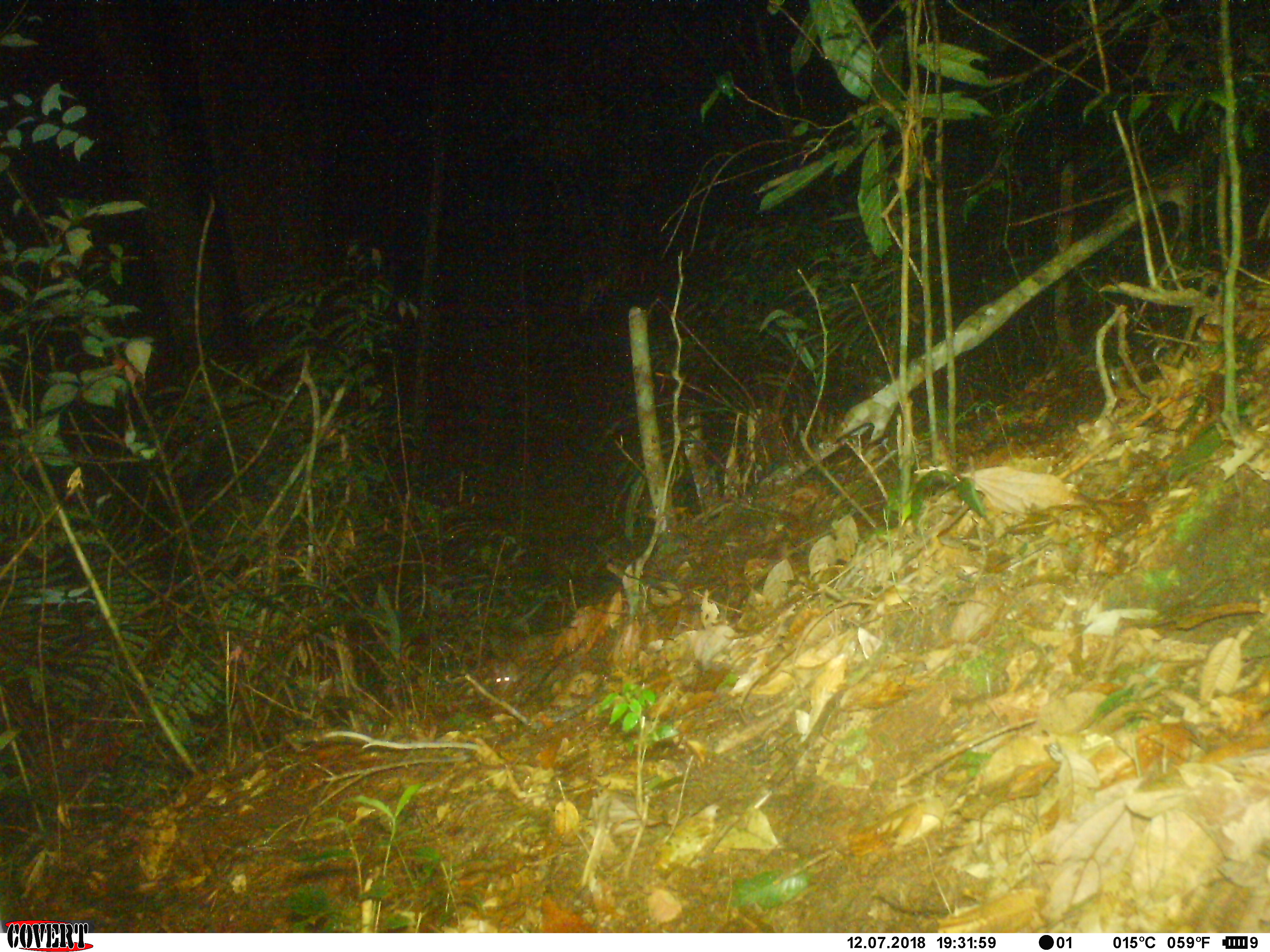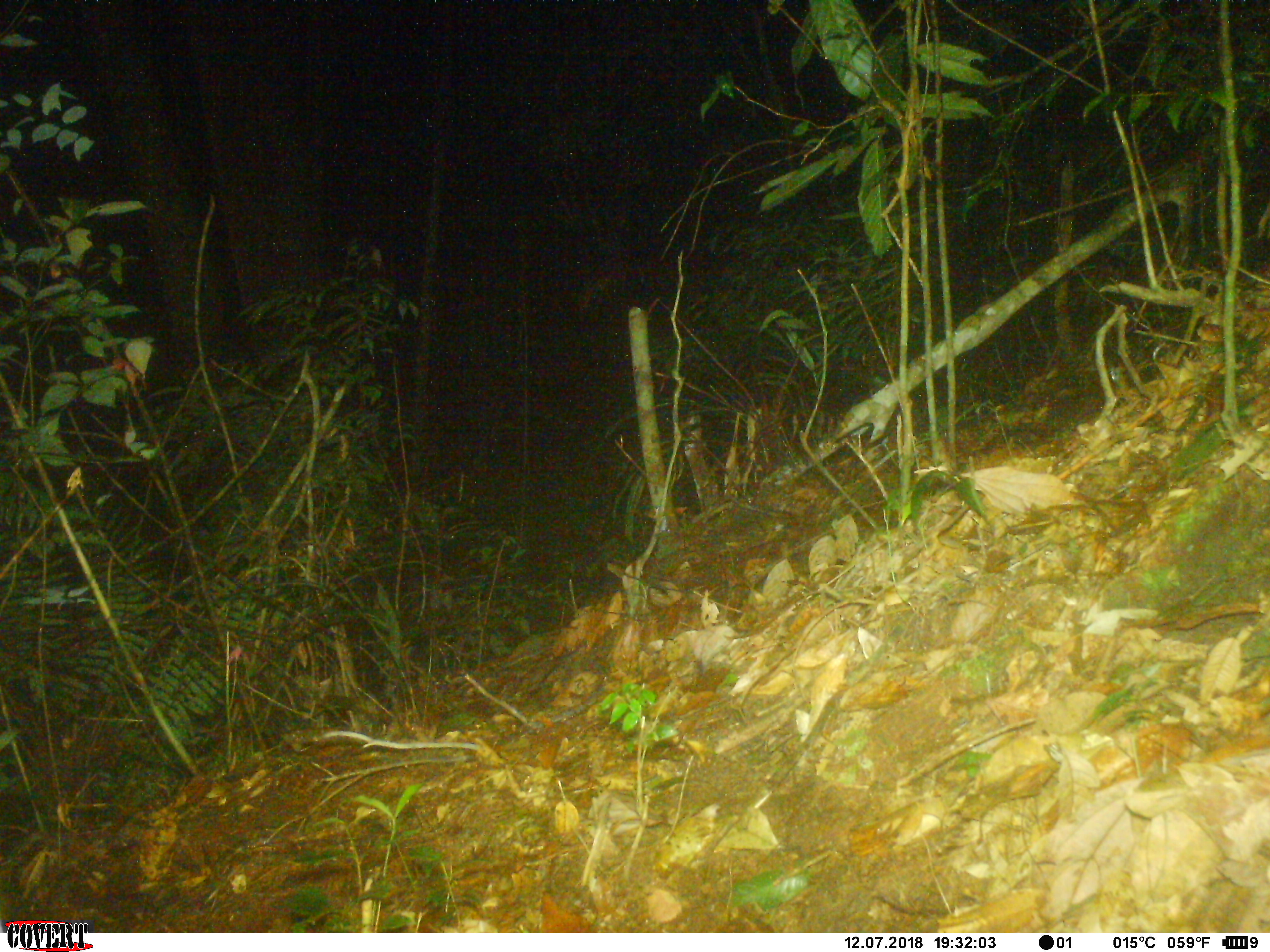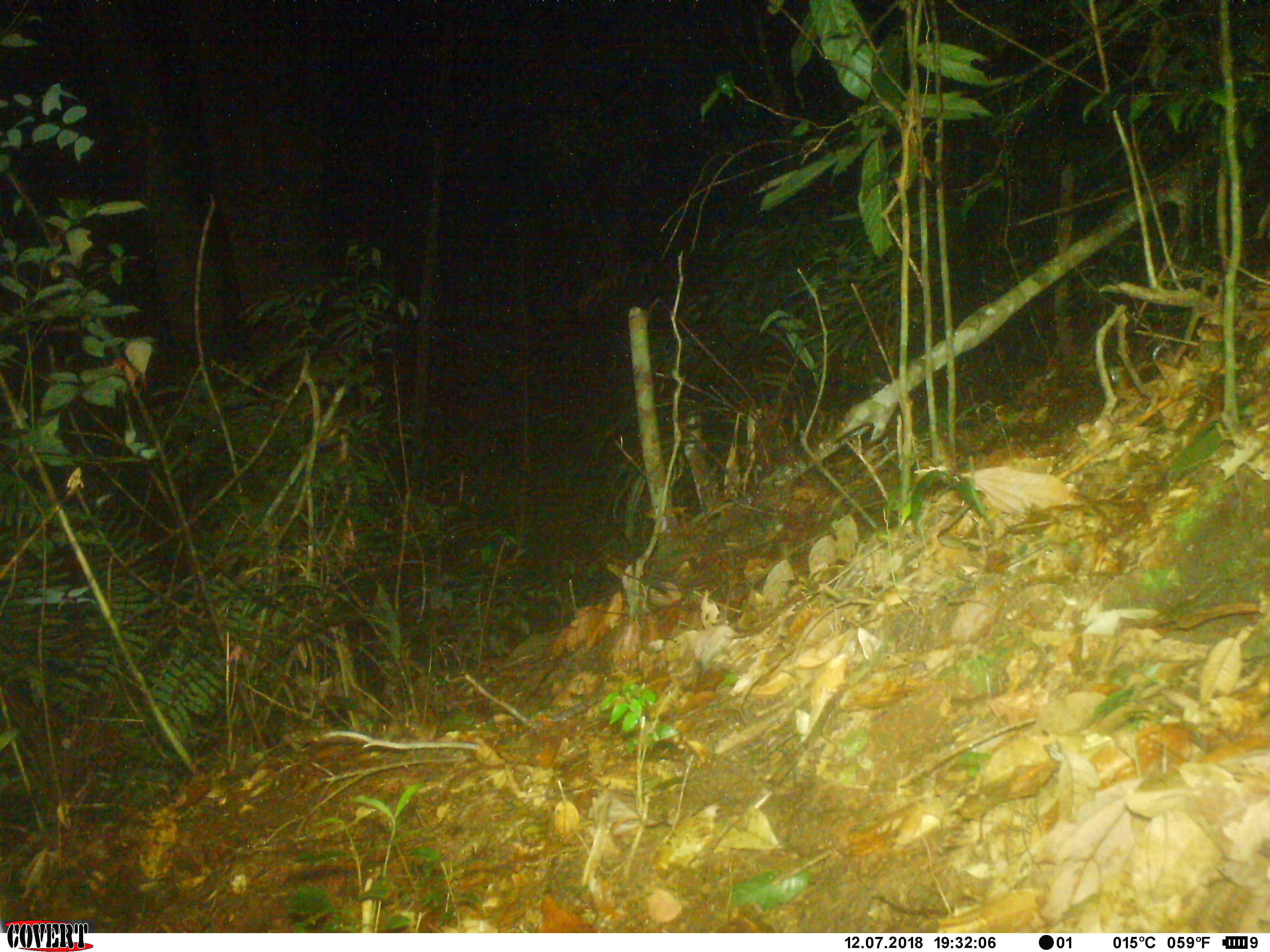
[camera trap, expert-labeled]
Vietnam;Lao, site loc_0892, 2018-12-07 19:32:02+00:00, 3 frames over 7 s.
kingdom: Animalia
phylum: Chordata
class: Mammalia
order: Rodentia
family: Muridae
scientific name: Muridae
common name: old-world mice and rats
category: unidentified murid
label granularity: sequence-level